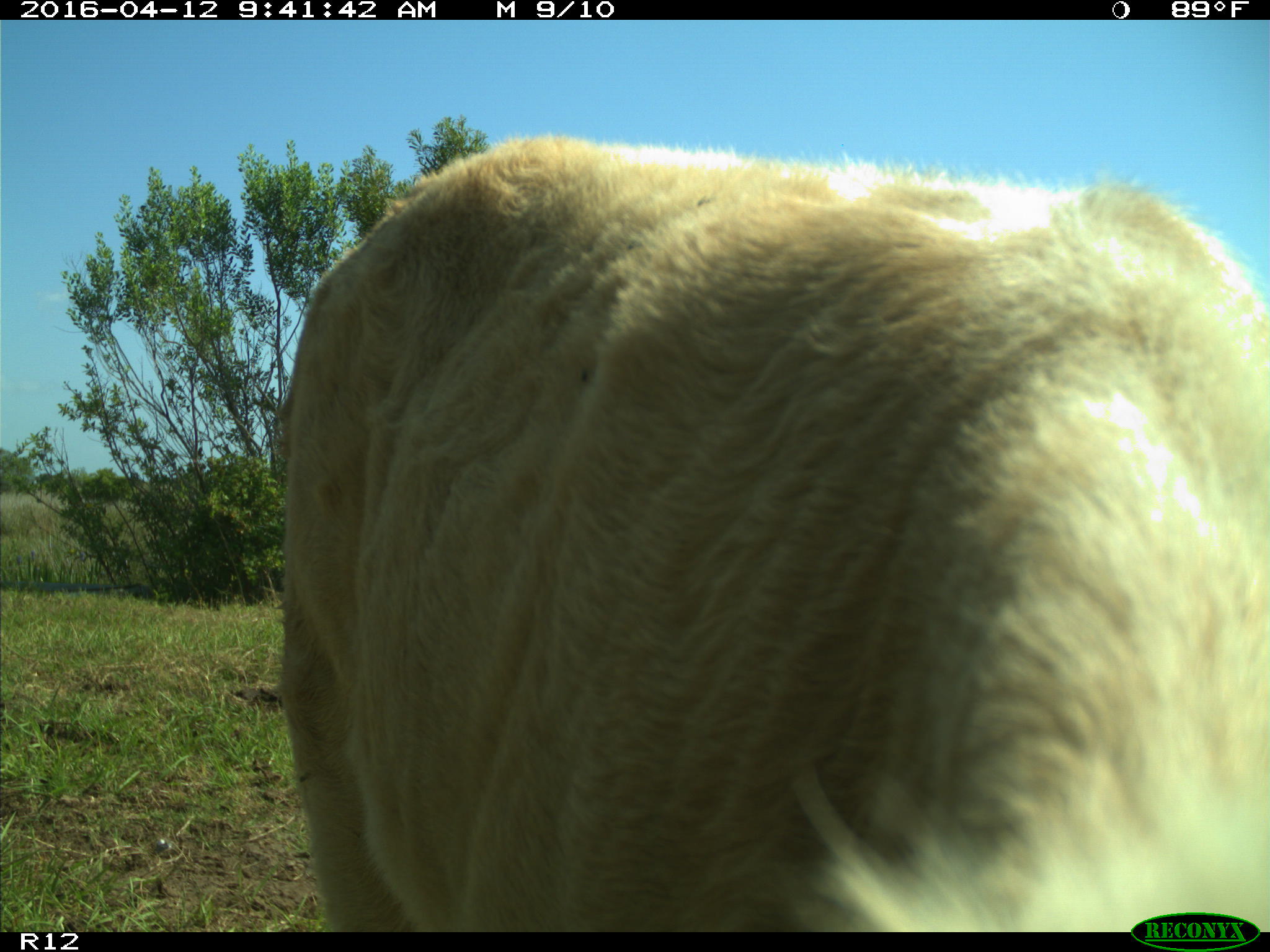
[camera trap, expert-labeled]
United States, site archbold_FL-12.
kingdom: Animalia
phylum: Chordata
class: Mammalia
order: Artiodactyla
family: Bovidae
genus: Bos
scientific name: Bos taurus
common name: domestic cow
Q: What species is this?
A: Bos taurus (domestic cow).